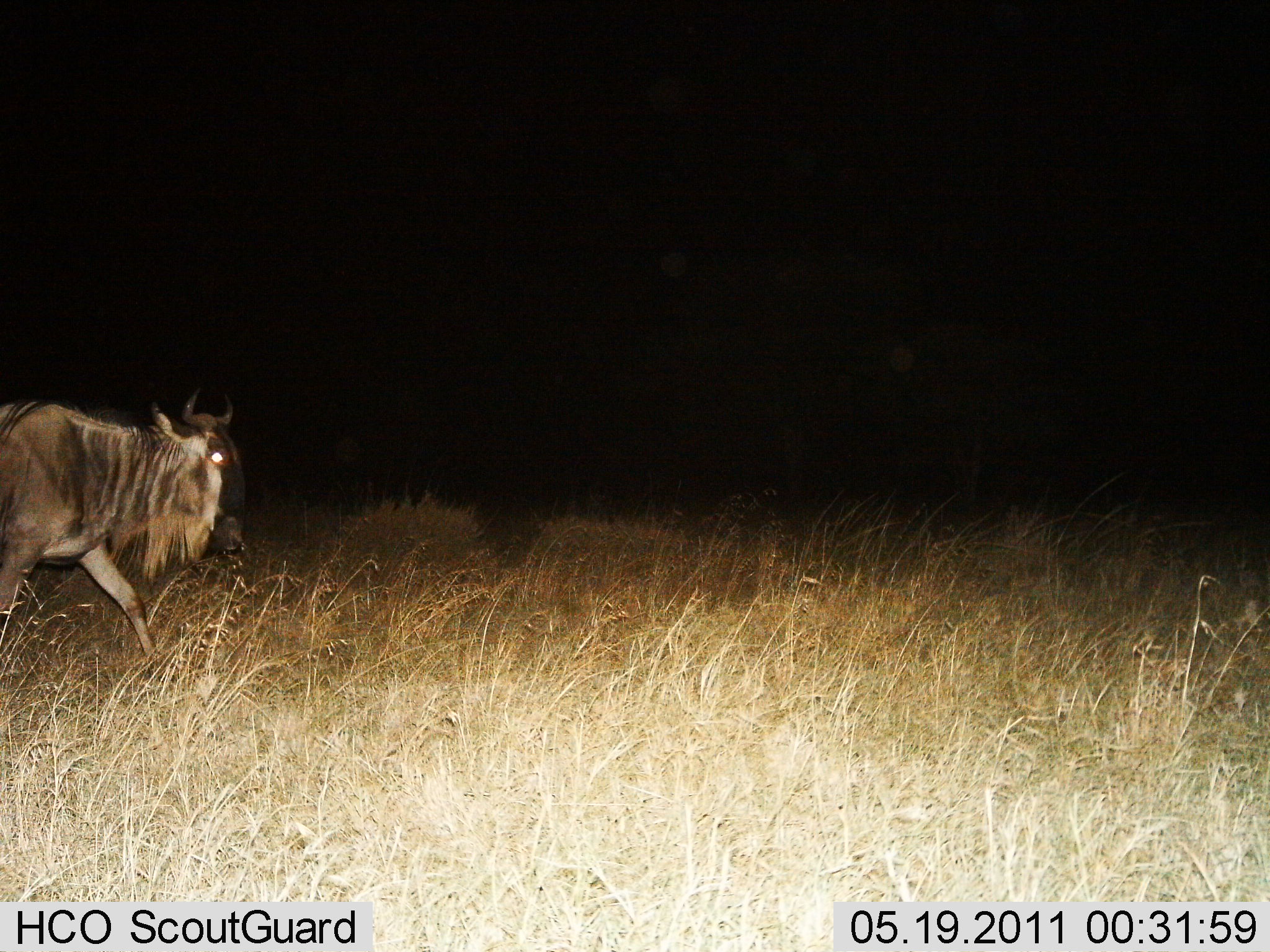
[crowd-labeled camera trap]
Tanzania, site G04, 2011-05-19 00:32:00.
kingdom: Animalia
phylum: Chordata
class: Mammalia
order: Artiodactyla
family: Bovidae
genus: Connochaetes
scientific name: Connochaetes taurinus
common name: blue wildebeest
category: wildebeest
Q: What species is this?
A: Wildebeest (blue wildebeest) (Connochaetes taurinus).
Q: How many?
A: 1.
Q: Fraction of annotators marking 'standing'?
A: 9%.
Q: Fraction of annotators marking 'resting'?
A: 0%.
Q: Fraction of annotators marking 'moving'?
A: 91%.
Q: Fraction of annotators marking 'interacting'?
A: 0%.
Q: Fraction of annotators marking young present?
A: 0%.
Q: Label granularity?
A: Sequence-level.